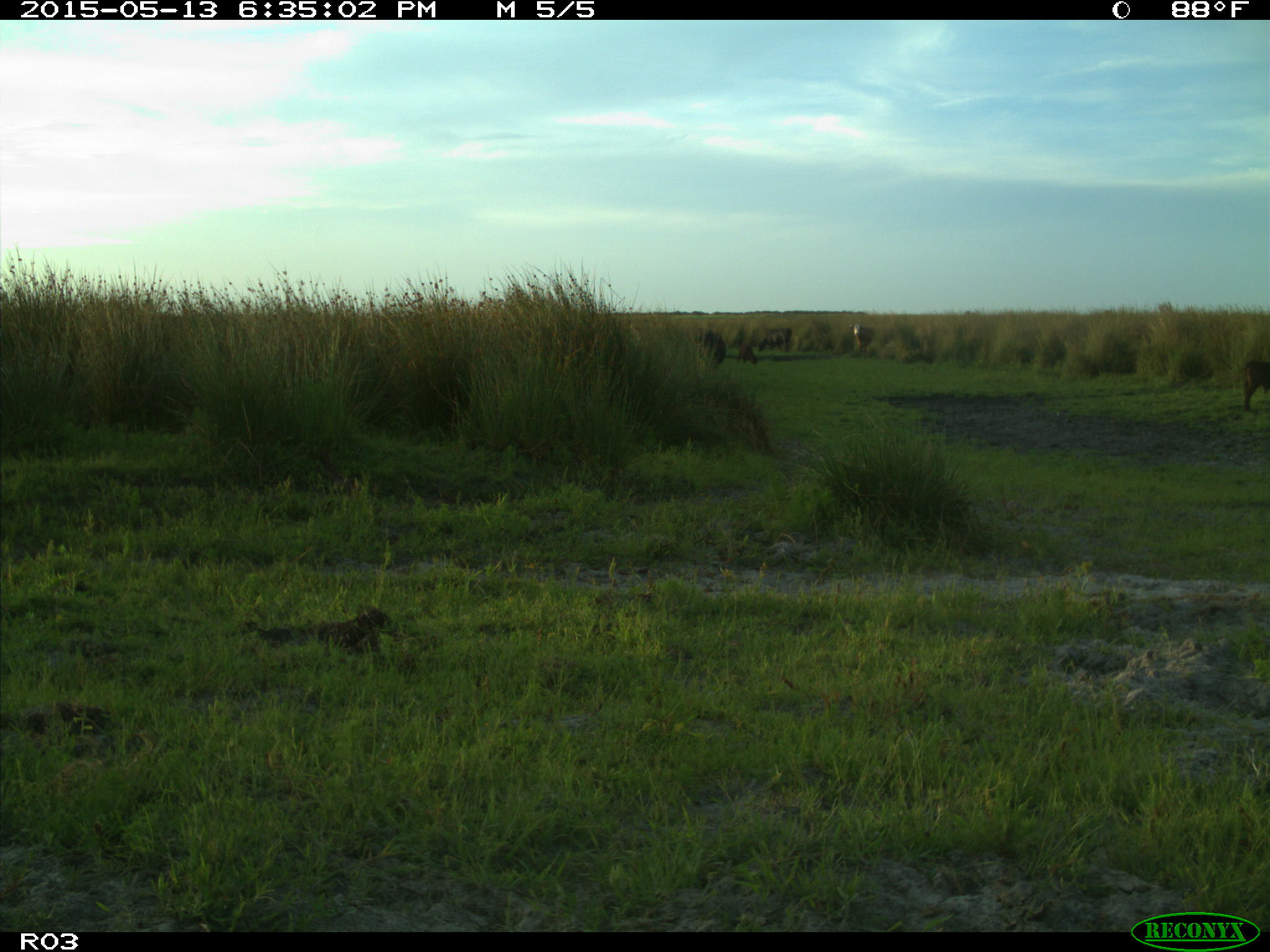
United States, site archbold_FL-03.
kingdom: Animalia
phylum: Chordata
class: Mammalia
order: Artiodactyla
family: Bovidae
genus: Bos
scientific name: Bos taurus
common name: domestic cow